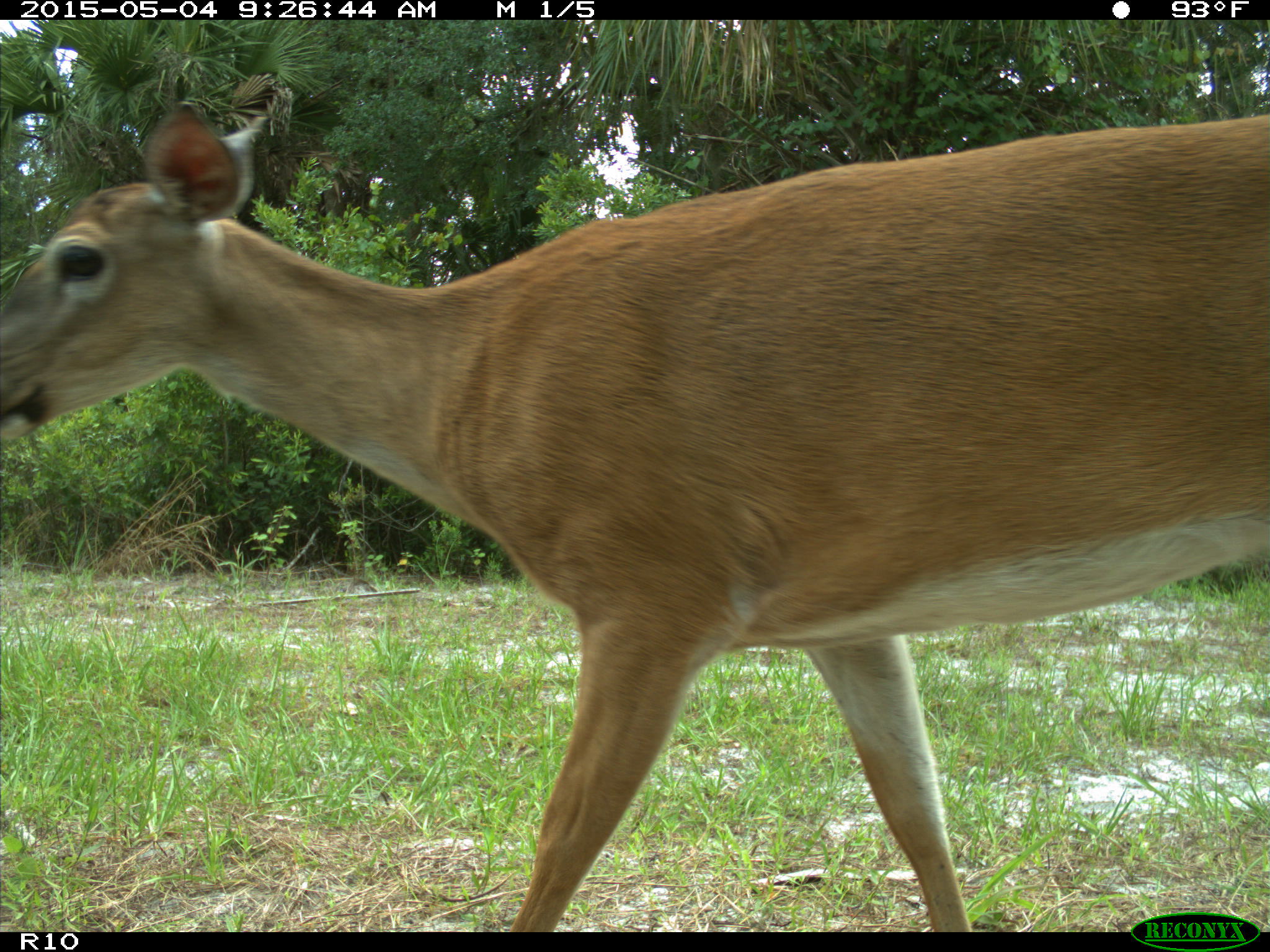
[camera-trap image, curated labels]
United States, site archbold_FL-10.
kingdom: Animalia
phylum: Chordata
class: Mammalia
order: Artiodactyla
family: Cervidae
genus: Odocoileus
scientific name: Odocoileus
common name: deer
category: unidentified deer